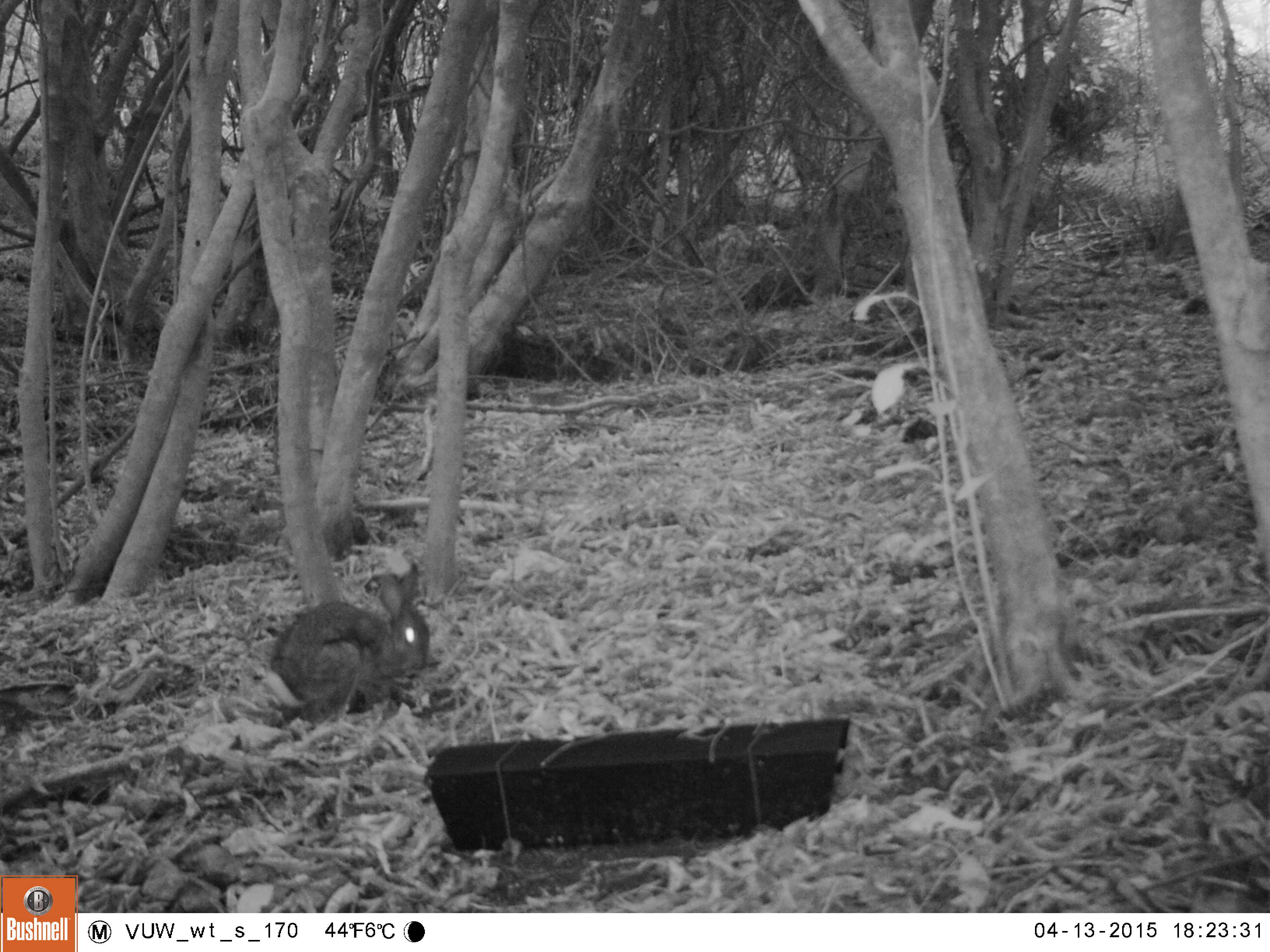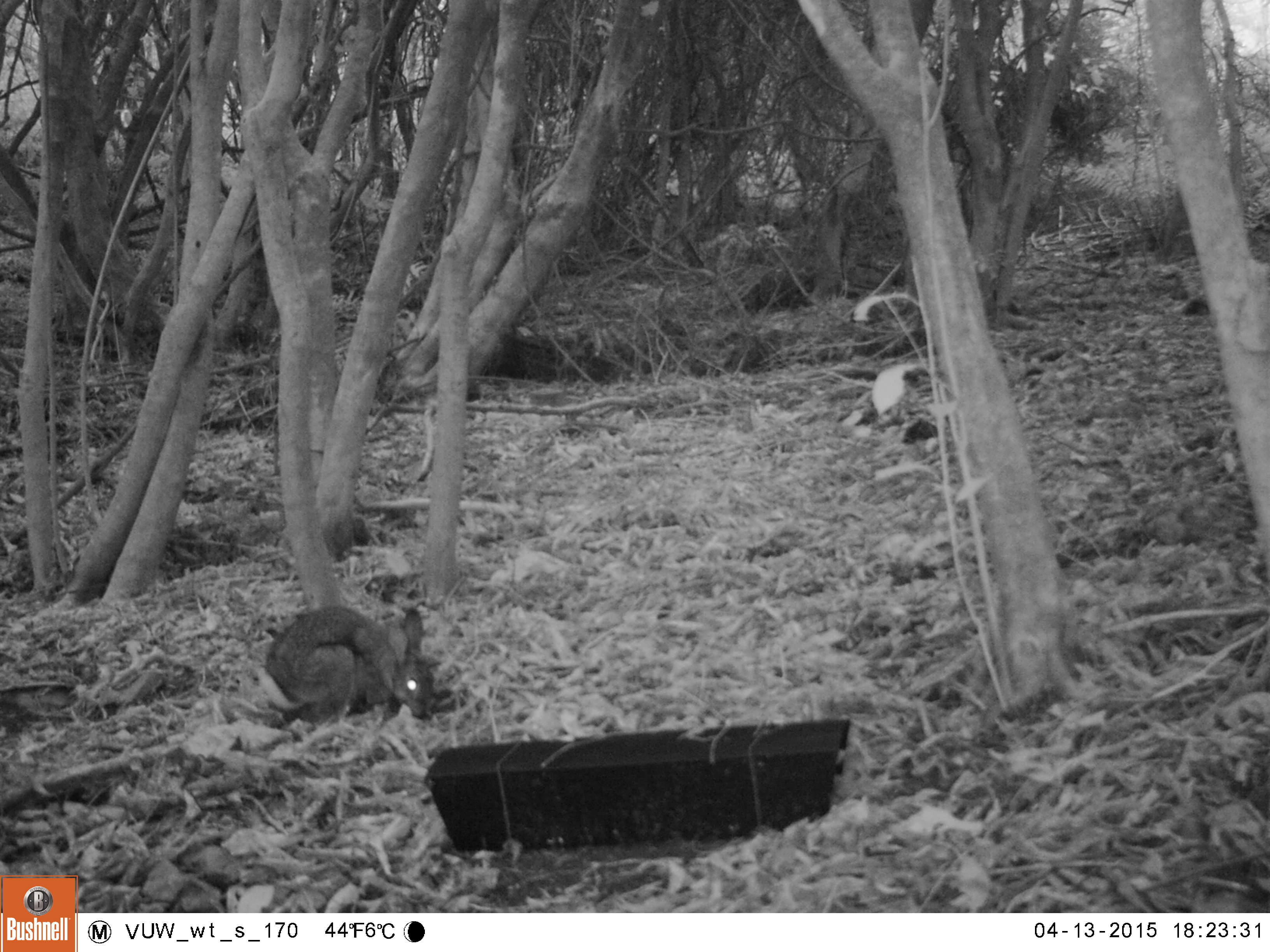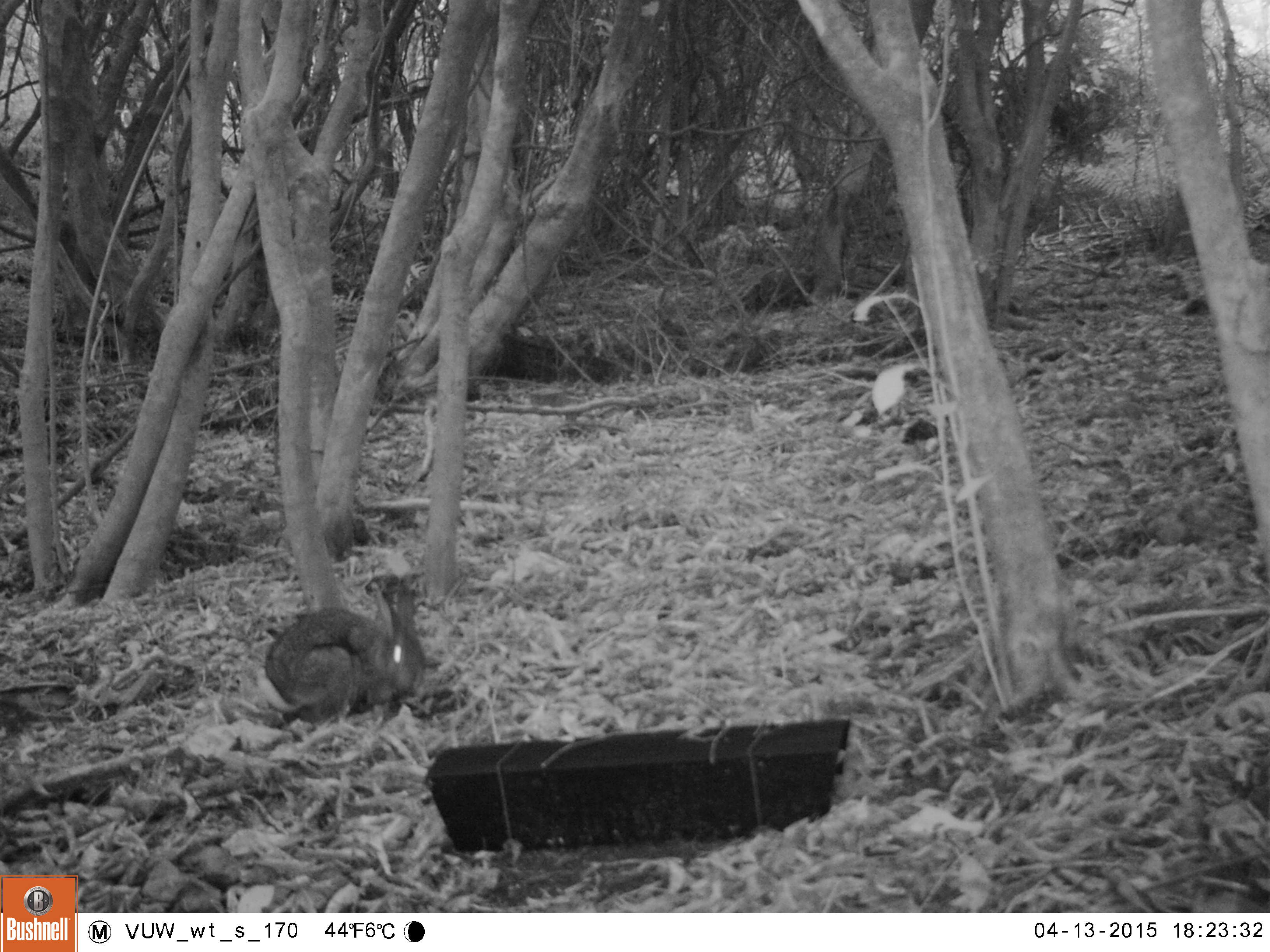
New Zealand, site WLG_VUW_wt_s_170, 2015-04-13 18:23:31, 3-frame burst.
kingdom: Animalia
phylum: Chordata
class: Mammalia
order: Lagomorpha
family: Leporidae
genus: Oryctolagus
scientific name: Oryctolagus cuniculus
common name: european rabbit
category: rabbit